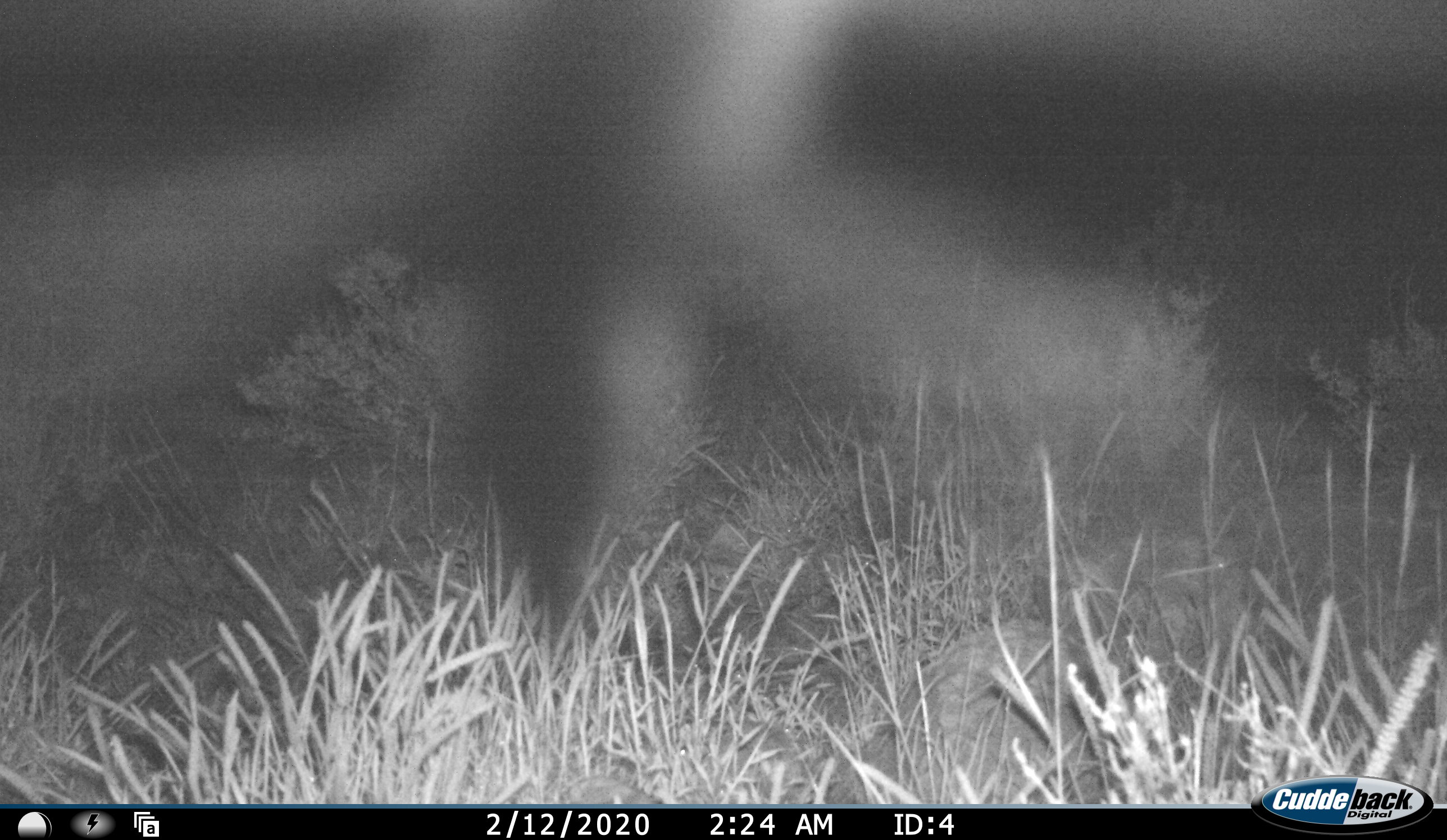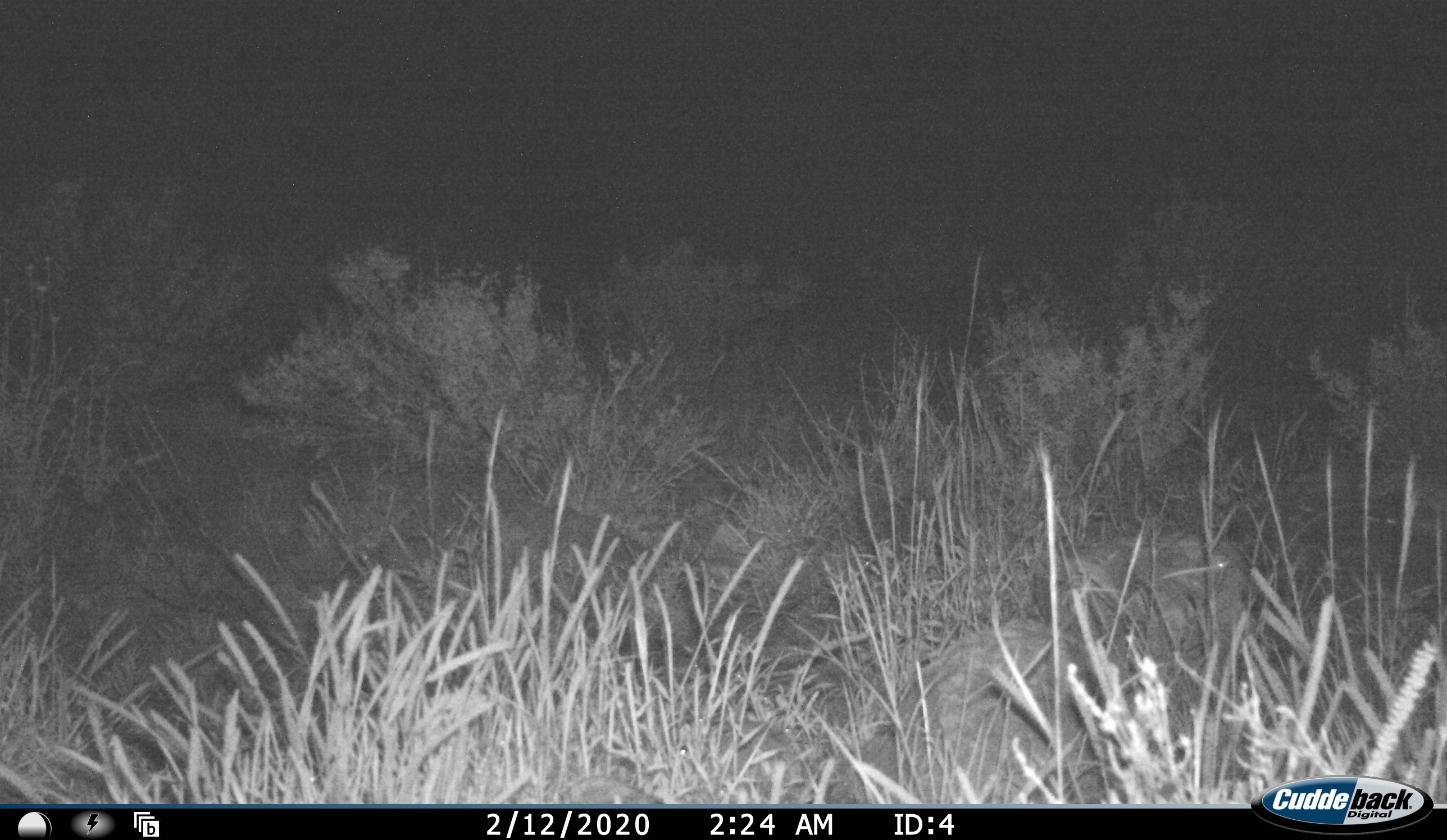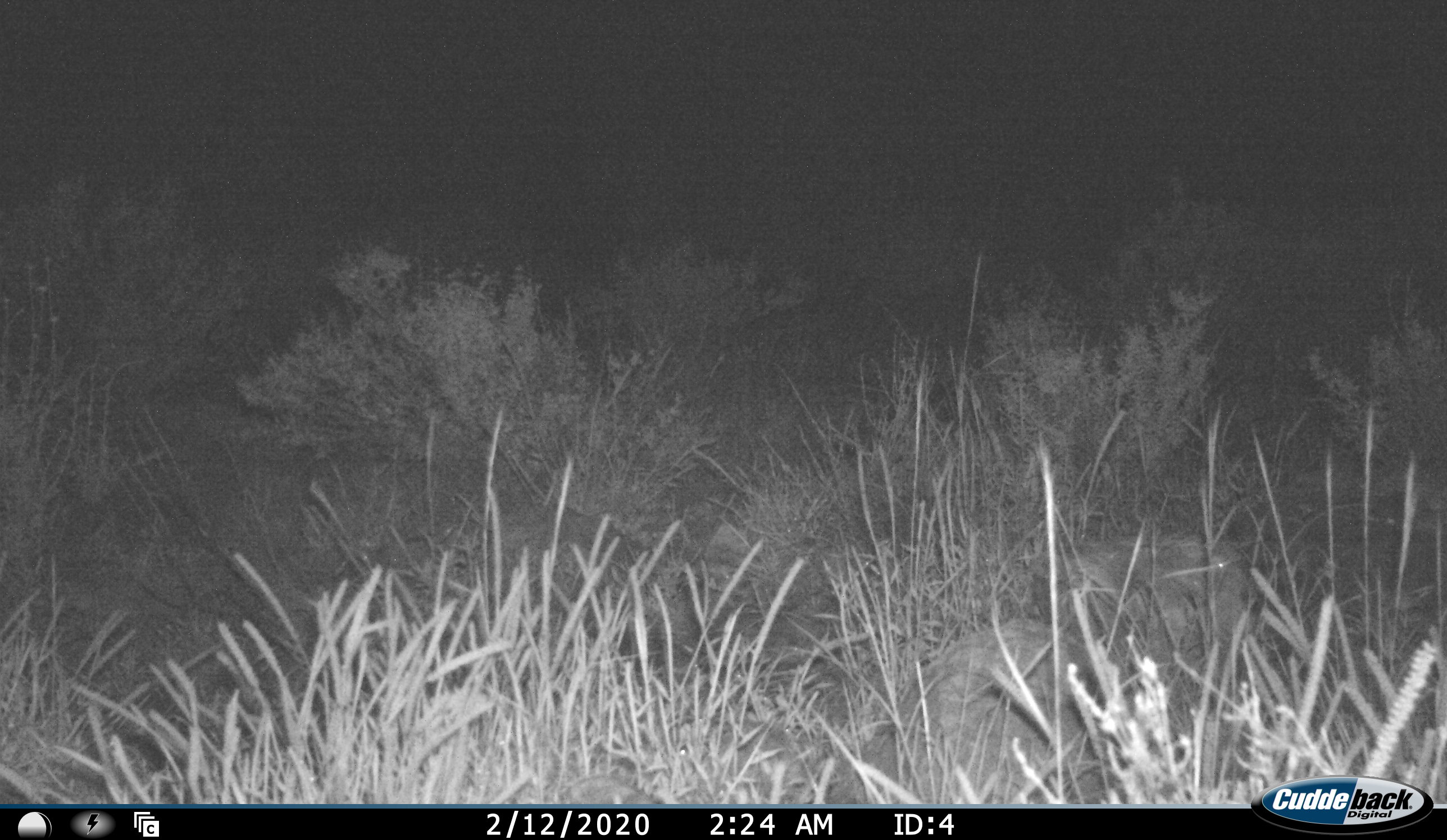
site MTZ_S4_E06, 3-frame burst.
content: unidentified animal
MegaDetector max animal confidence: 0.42